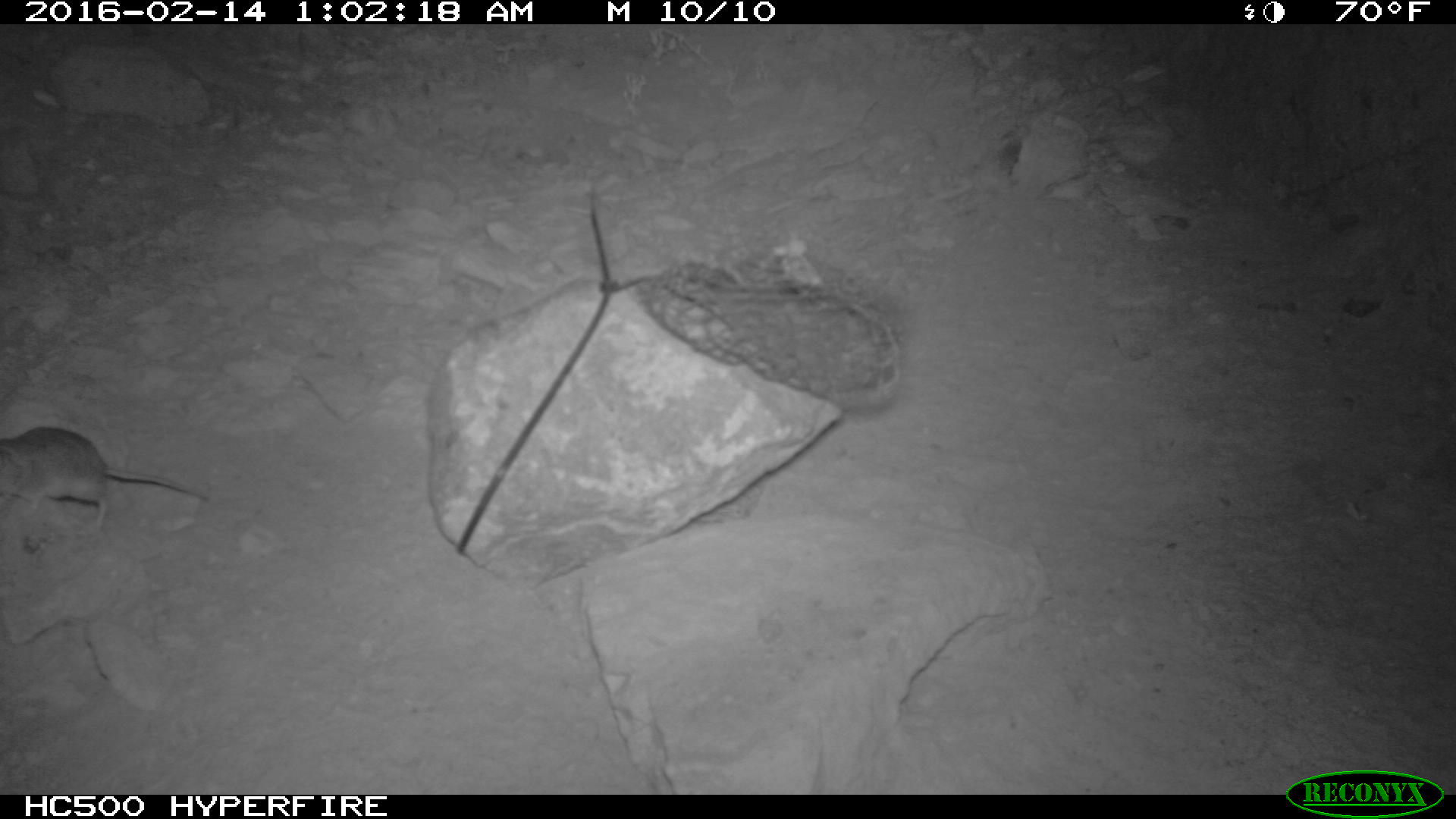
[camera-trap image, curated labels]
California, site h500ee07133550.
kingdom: Animalia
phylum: Chordata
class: Mammalia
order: Rodentia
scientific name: Rodentia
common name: rodent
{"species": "rodent (Rodentia)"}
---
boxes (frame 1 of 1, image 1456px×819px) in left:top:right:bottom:
rodent: 0:426:208:534